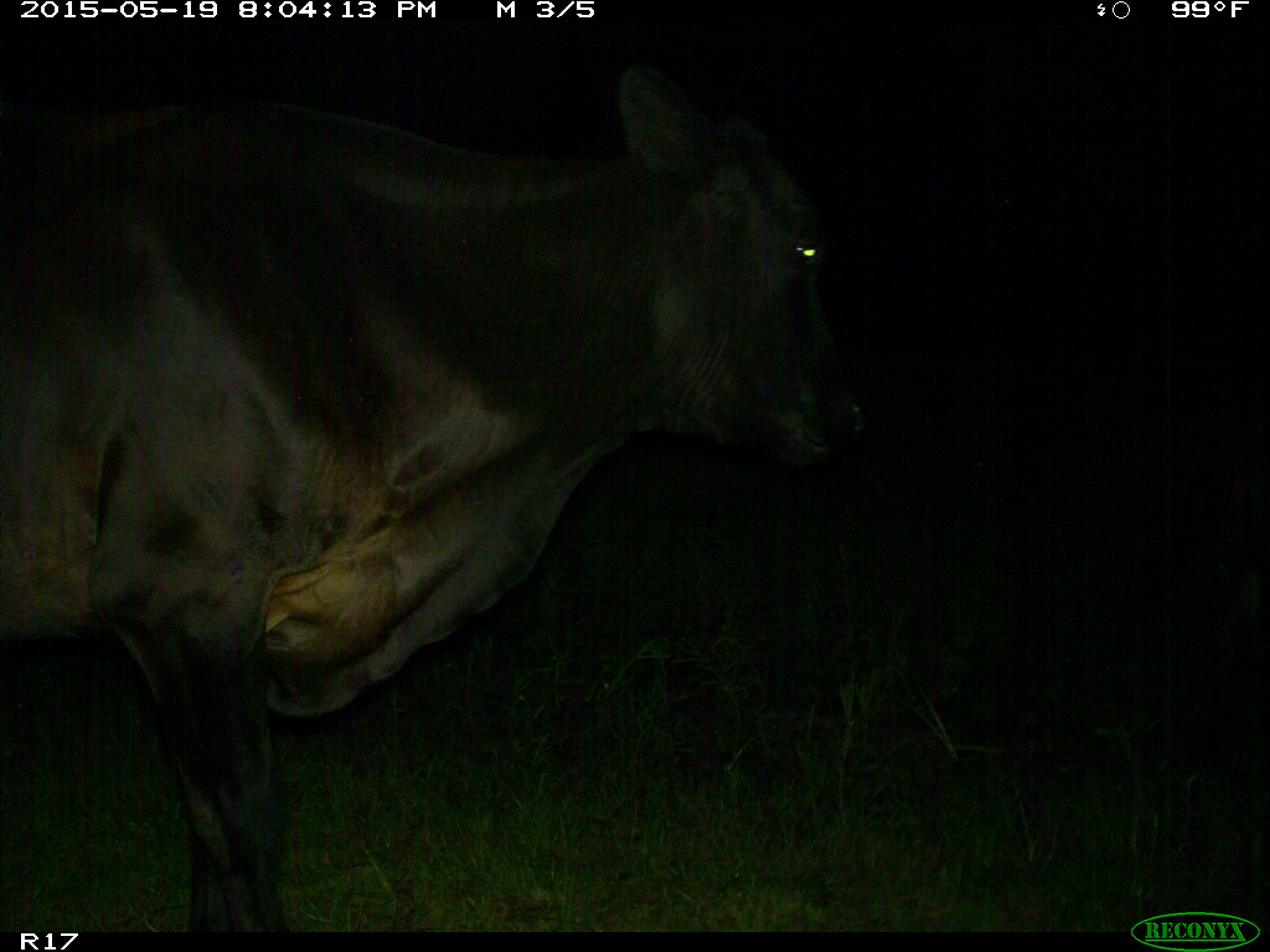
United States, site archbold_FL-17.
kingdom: Animalia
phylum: Chordata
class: Mammalia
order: Artiodactyla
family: Bovidae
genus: Bos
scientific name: Bos taurus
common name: domestic cow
Bos taurus (domestic cow).